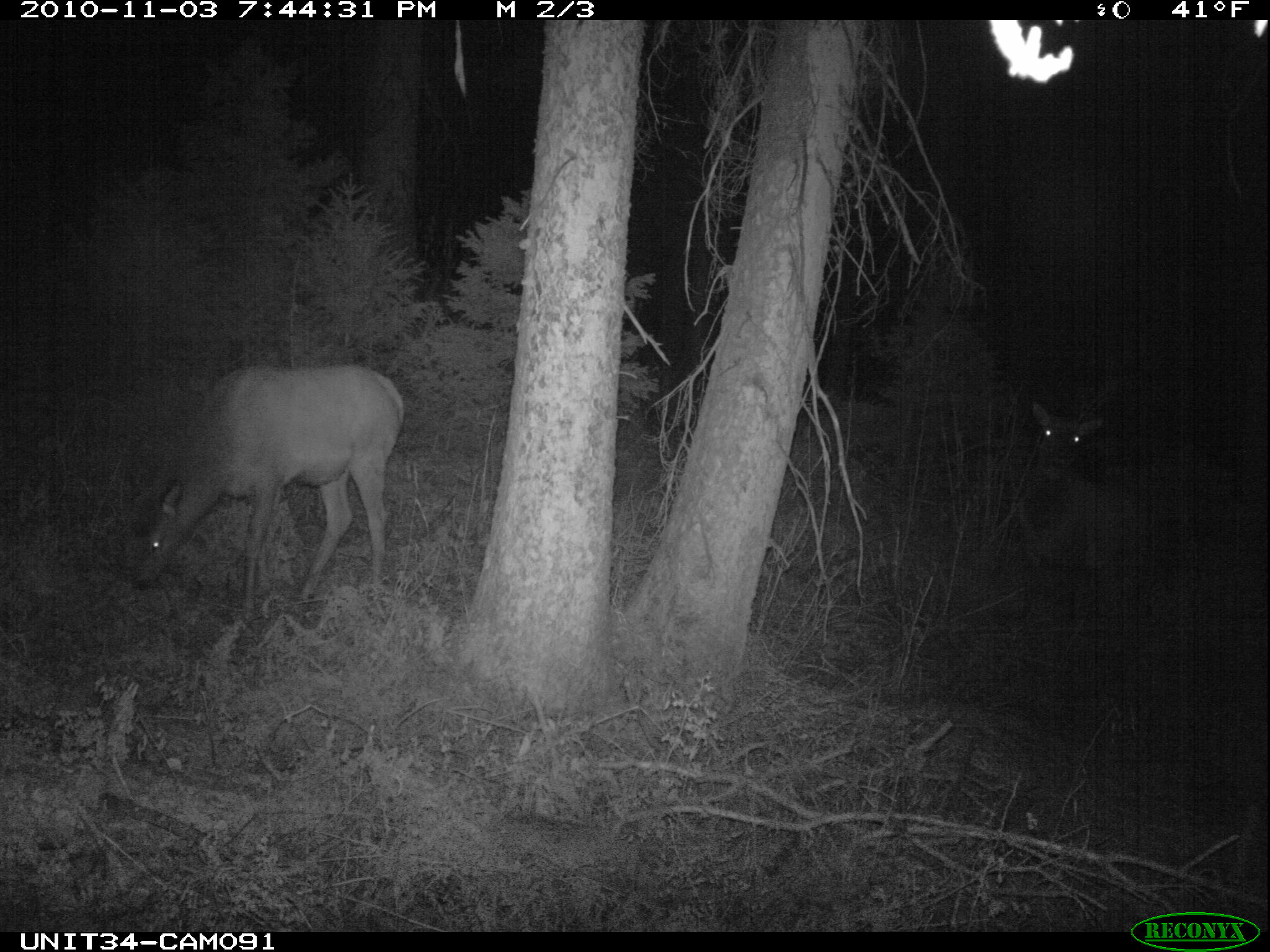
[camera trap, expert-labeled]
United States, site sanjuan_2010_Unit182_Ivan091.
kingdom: Animalia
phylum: Chordata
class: Mammalia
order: Artiodactyla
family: Cervidae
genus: Cervus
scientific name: Cervus elaphus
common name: red deer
Cervus elaphus (red deer).